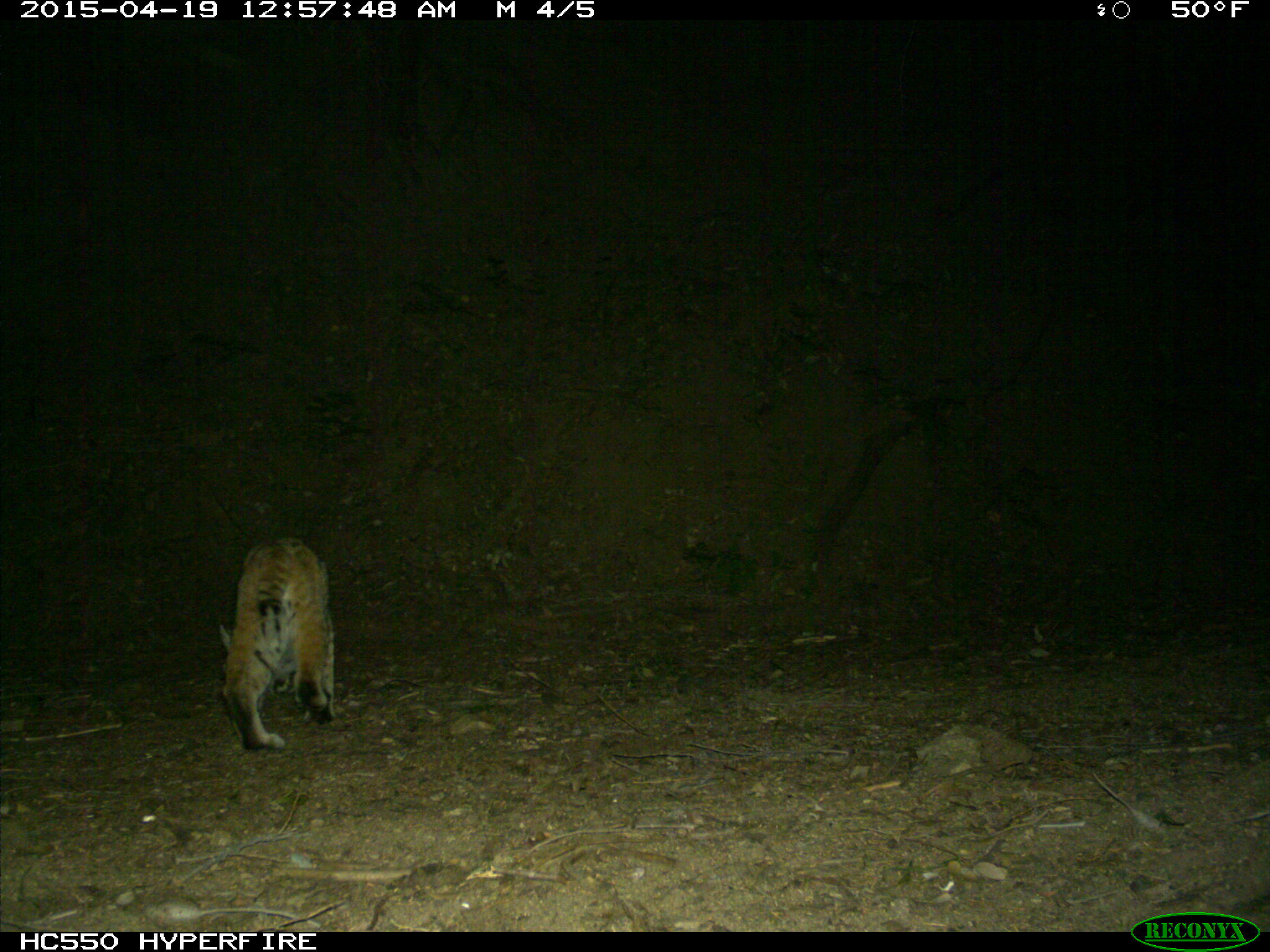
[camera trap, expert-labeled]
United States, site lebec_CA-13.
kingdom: Animalia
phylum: Chordata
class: Mammalia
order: Carnivora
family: Felidae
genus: Lynx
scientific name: Lynx rufus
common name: bobcat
Lynx rufus (bobcat).